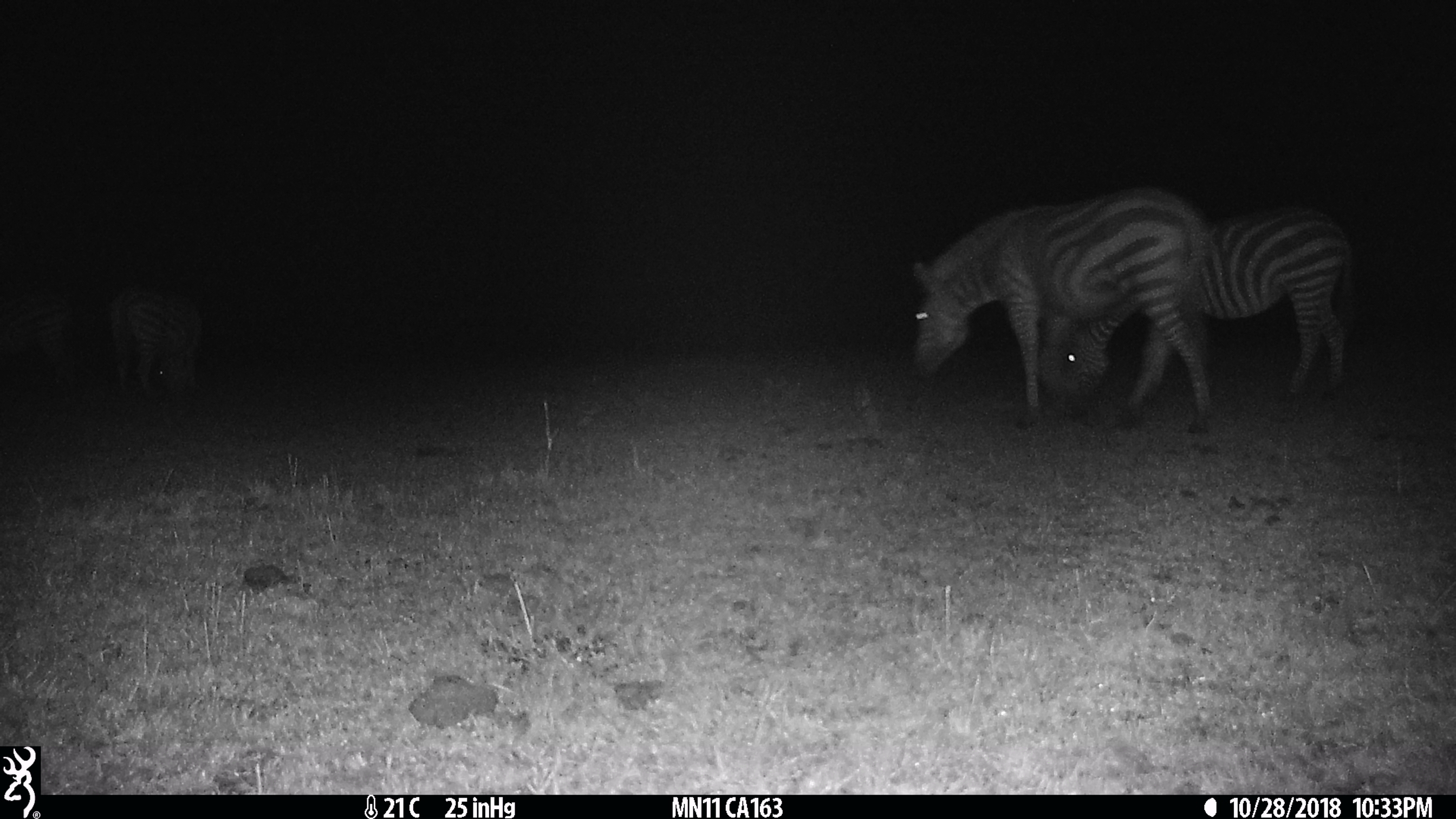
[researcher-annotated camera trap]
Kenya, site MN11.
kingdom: Animalia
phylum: Chordata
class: Mammalia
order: Perissodactyla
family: Equidae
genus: Equus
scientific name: Equus quagga burchellii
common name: burchell's zebra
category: zebra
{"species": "zebra (burchell's zebra) (Equus quagga burchellii)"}